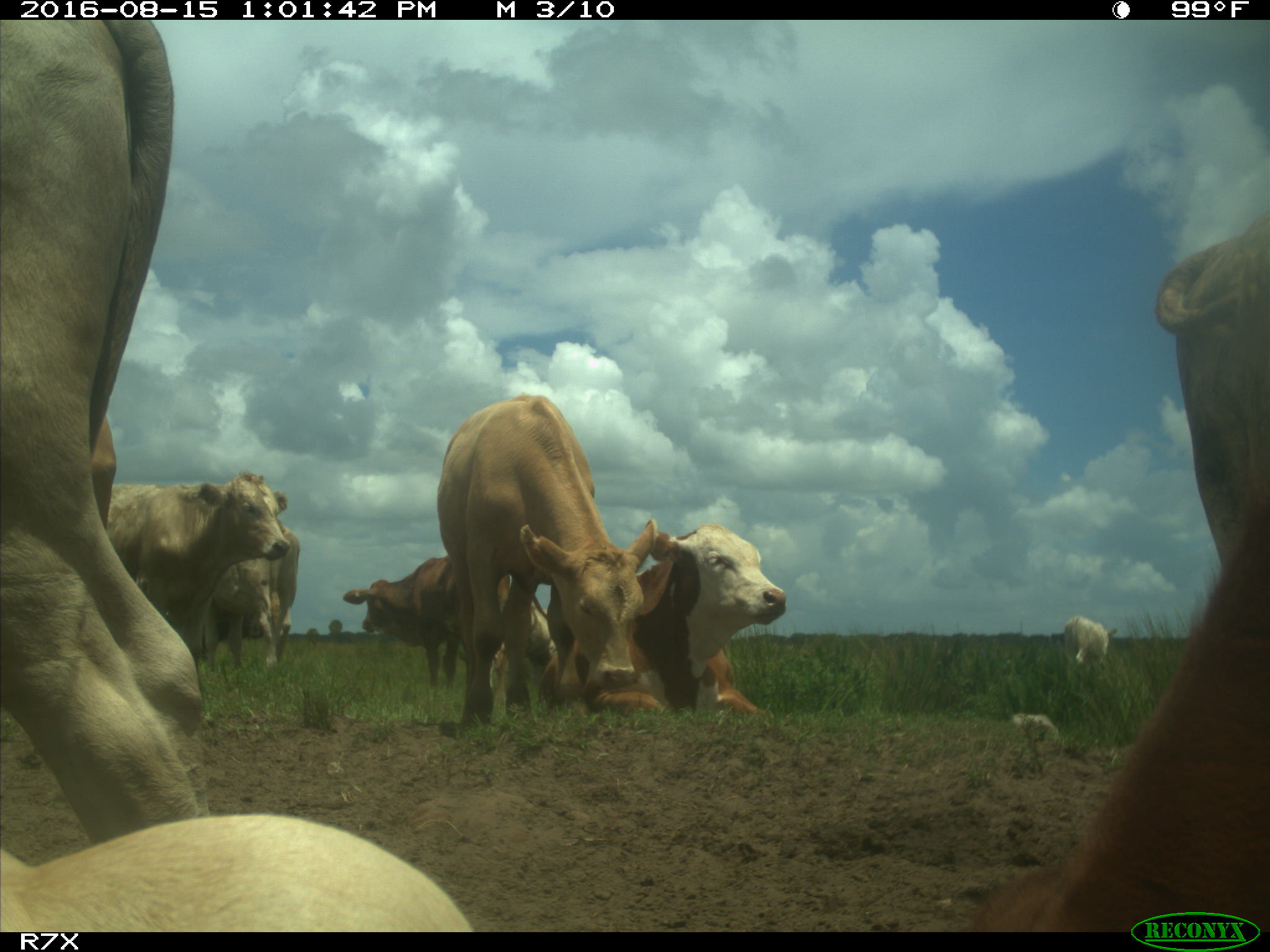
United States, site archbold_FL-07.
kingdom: Animalia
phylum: Chordata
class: Mammalia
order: Artiodactyla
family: Bovidae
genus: Bos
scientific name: Bos taurus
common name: domestic cow